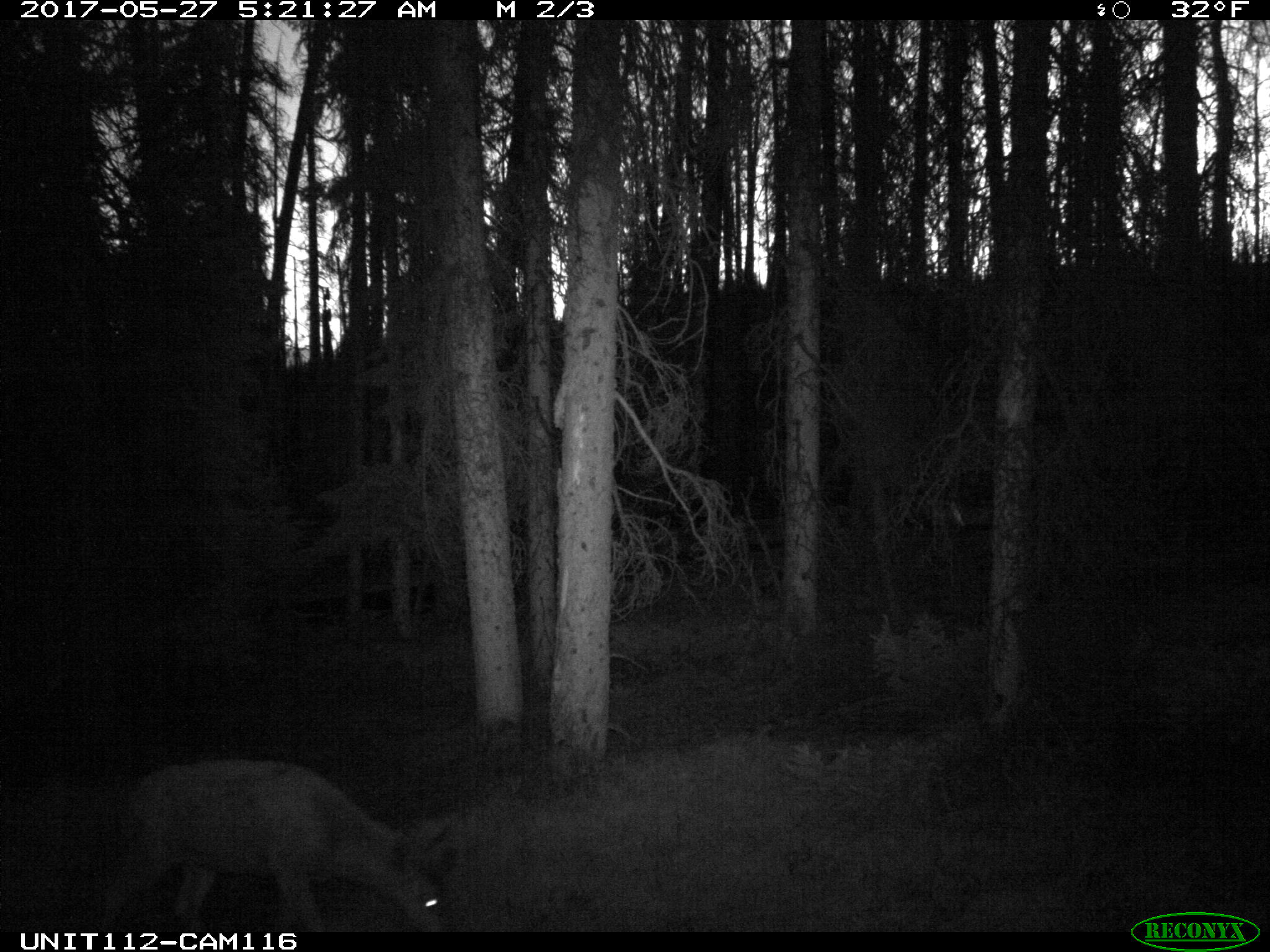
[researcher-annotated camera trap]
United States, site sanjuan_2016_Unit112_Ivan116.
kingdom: Animalia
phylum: Chordata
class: Mammalia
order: Artiodactyla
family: Cervidae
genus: Cervus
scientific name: Cervus elaphus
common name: red deer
Cervus elaphus (red deer).